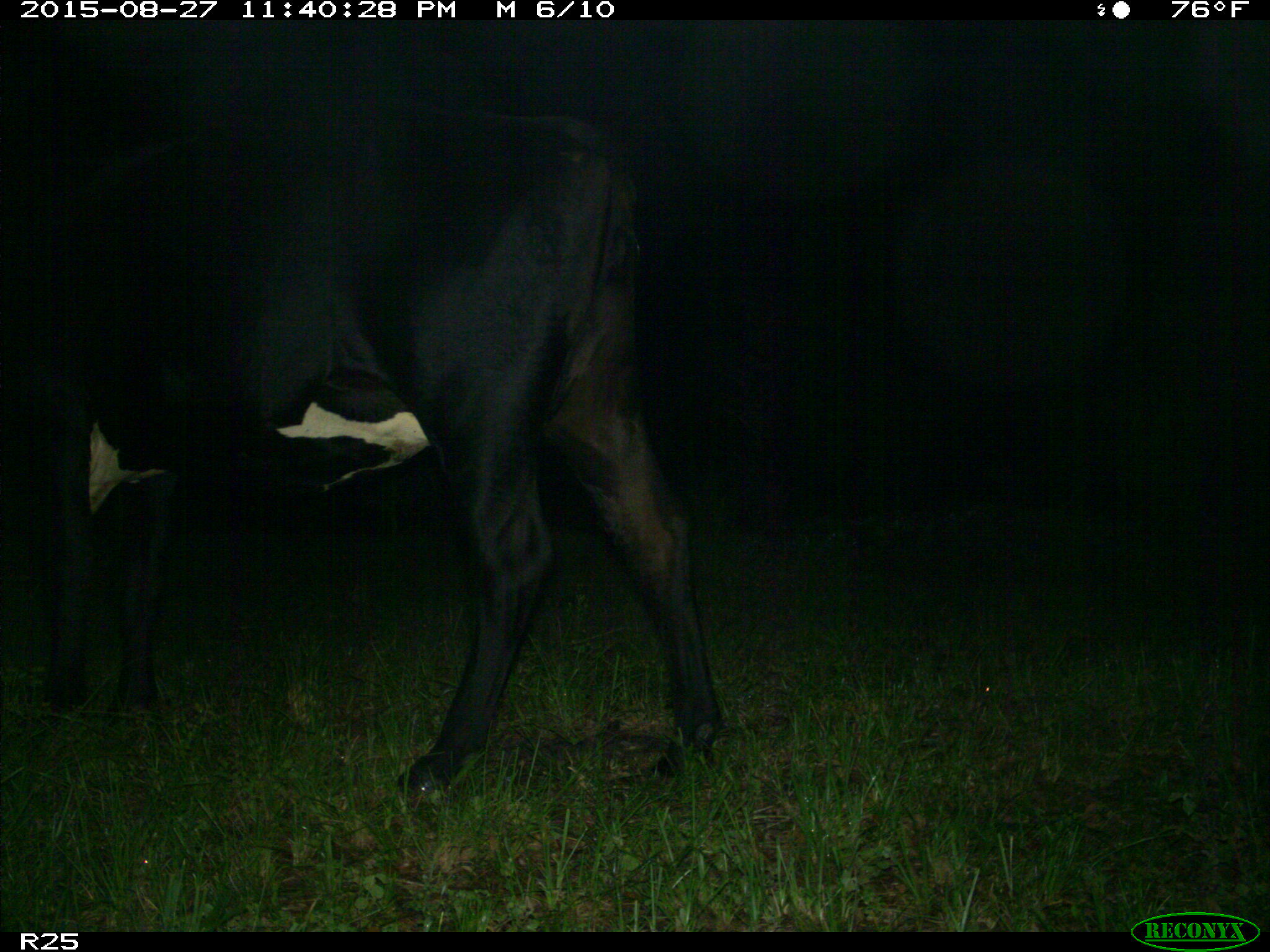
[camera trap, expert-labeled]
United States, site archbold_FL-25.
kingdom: Animalia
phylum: Chordata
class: Mammalia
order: Artiodactyla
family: Bovidae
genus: Bos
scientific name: Bos taurus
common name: domestic cow